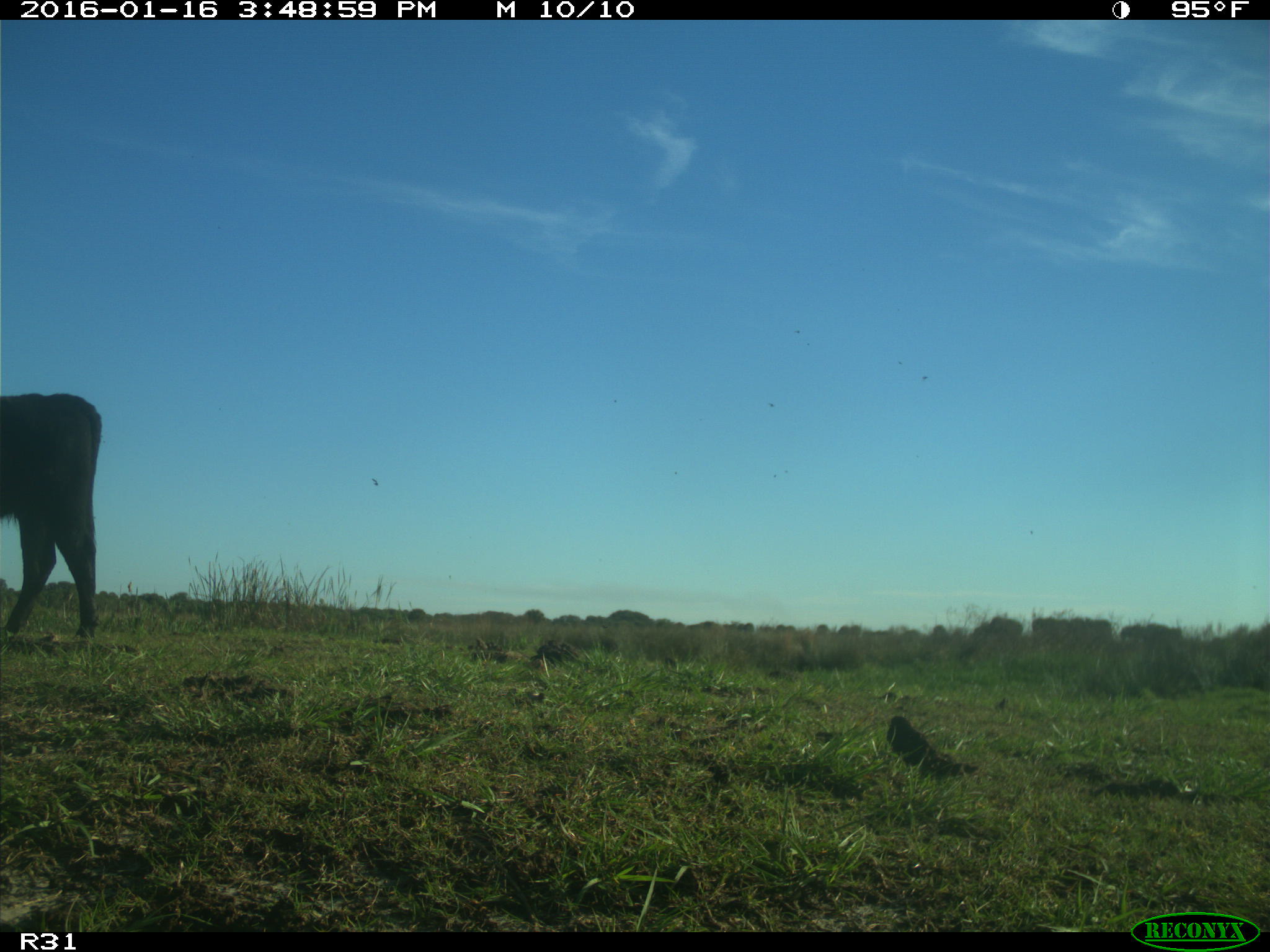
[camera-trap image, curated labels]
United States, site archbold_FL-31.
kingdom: Animalia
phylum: Chordata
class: Mammalia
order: Artiodactyla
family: Bovidae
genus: Bos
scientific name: Bos taurus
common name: domestic cow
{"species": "Bos taurus (domestic cow)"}